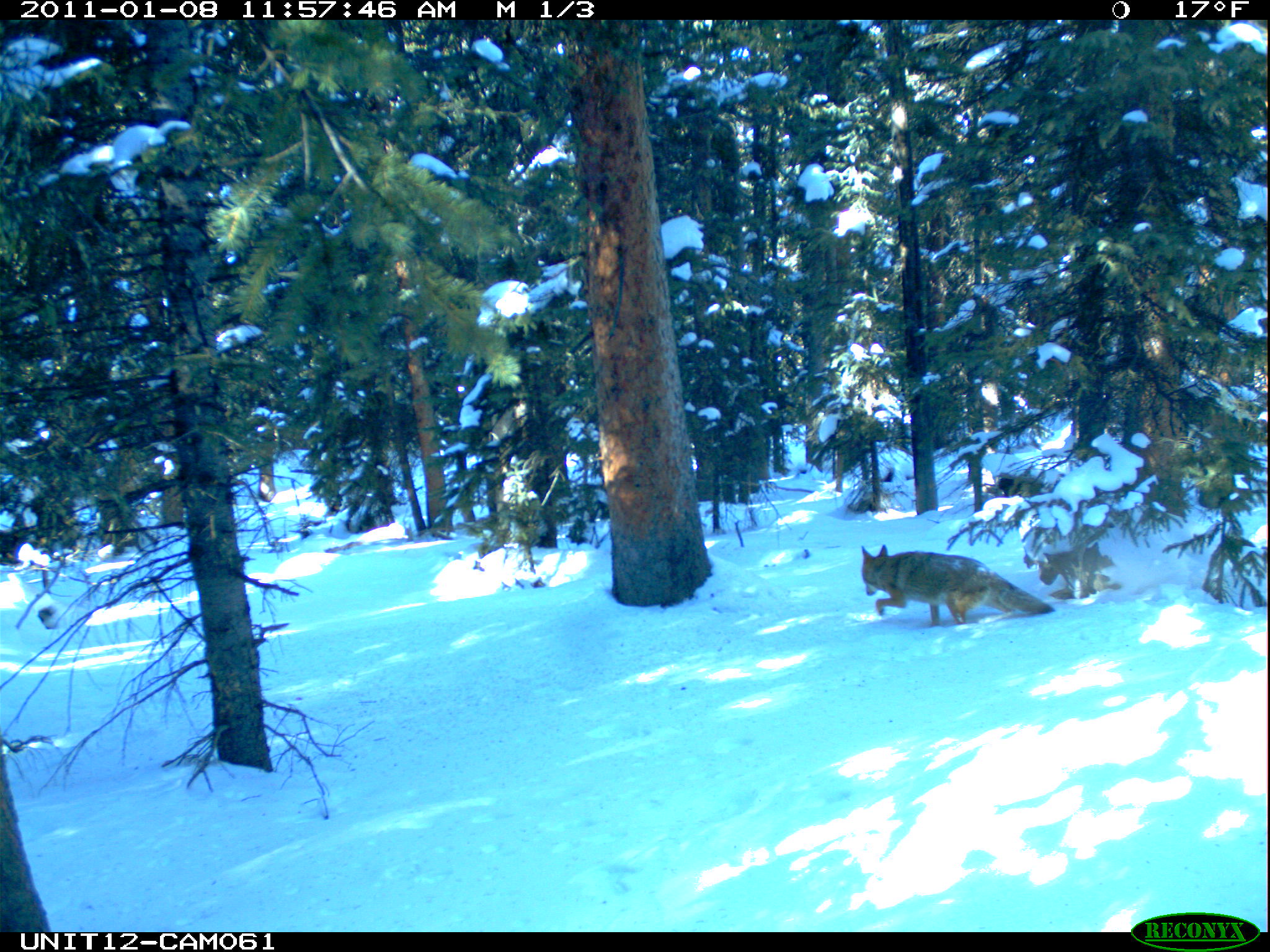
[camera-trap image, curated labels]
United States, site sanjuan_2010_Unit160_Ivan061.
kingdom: Animalia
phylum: Chordata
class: Mammalia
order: Carnivora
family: Canidae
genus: Canis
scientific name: Canis latrans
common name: coyote